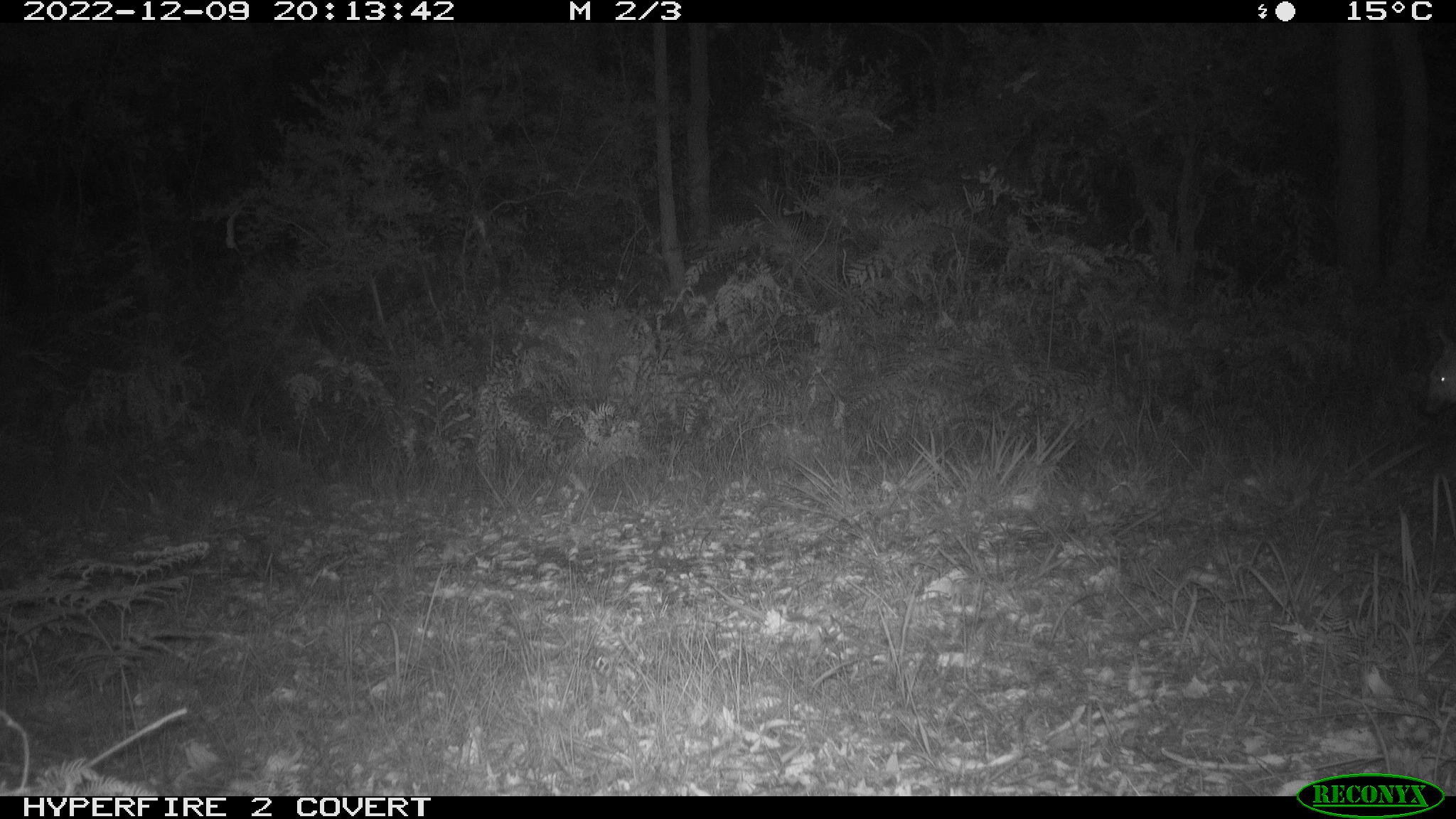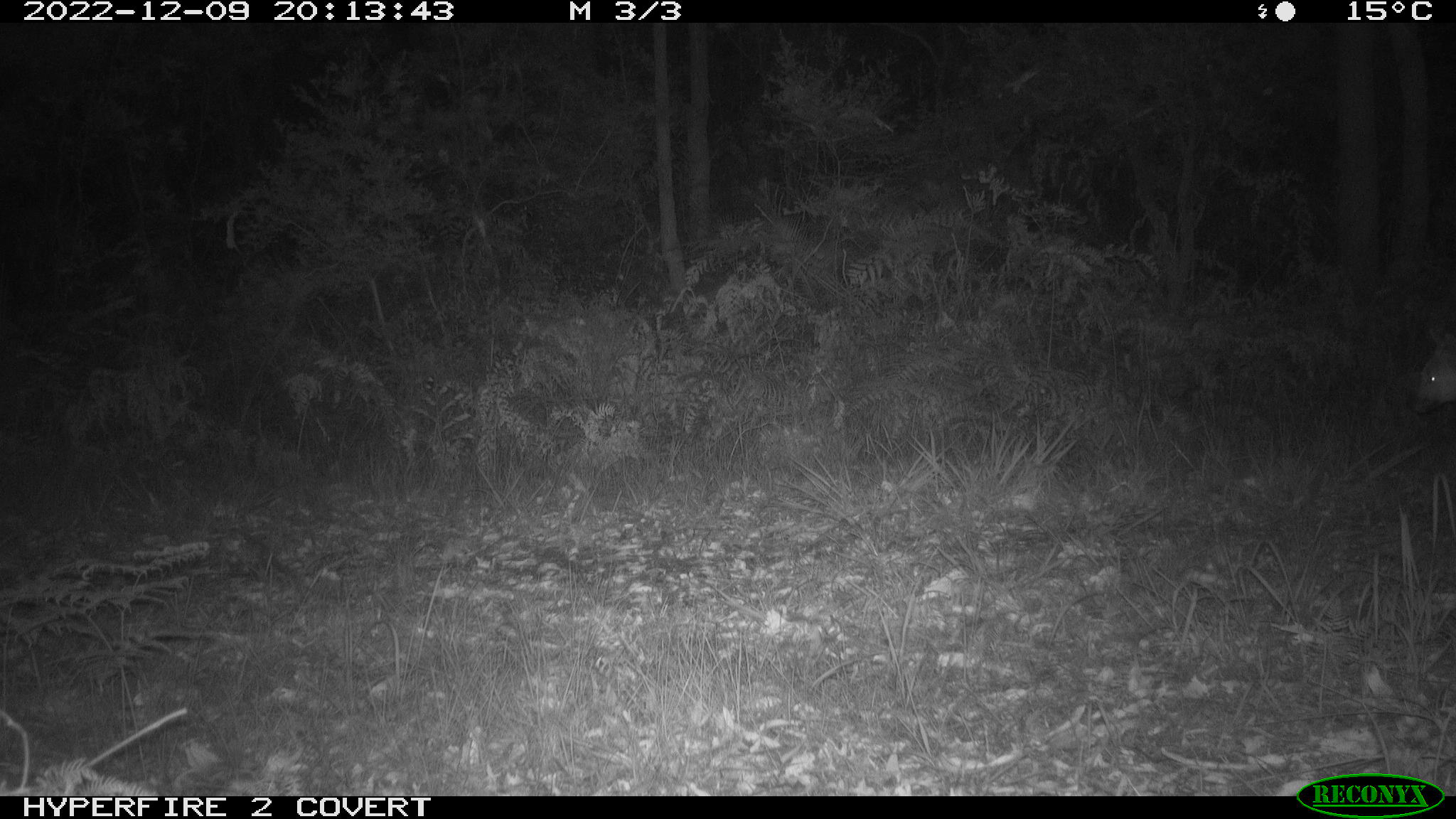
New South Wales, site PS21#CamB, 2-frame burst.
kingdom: Animalia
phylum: Chordata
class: Mammalia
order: Carnivora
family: Canidae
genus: Canis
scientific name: Canis familiaris dingo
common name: dingo